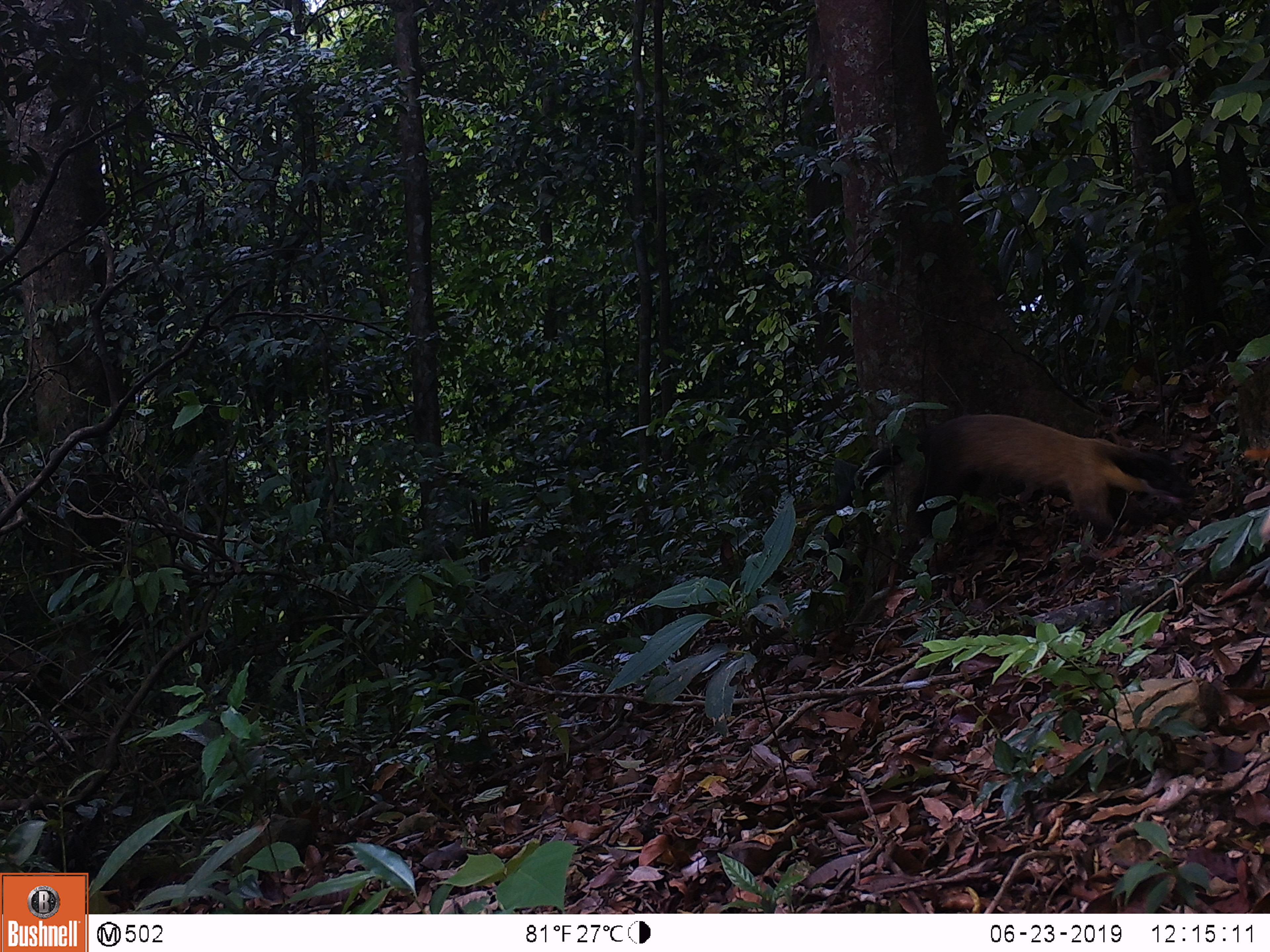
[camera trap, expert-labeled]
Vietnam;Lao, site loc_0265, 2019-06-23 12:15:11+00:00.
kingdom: Animalia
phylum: Chordata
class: Mammalia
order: Carnivora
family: Mustelidae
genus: Martes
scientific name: Martes flavigula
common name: yellow-throated marten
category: yellow throated marten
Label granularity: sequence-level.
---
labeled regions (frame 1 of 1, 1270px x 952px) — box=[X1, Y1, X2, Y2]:
yellow throated marten: box=[857, 413, 1195, 543]